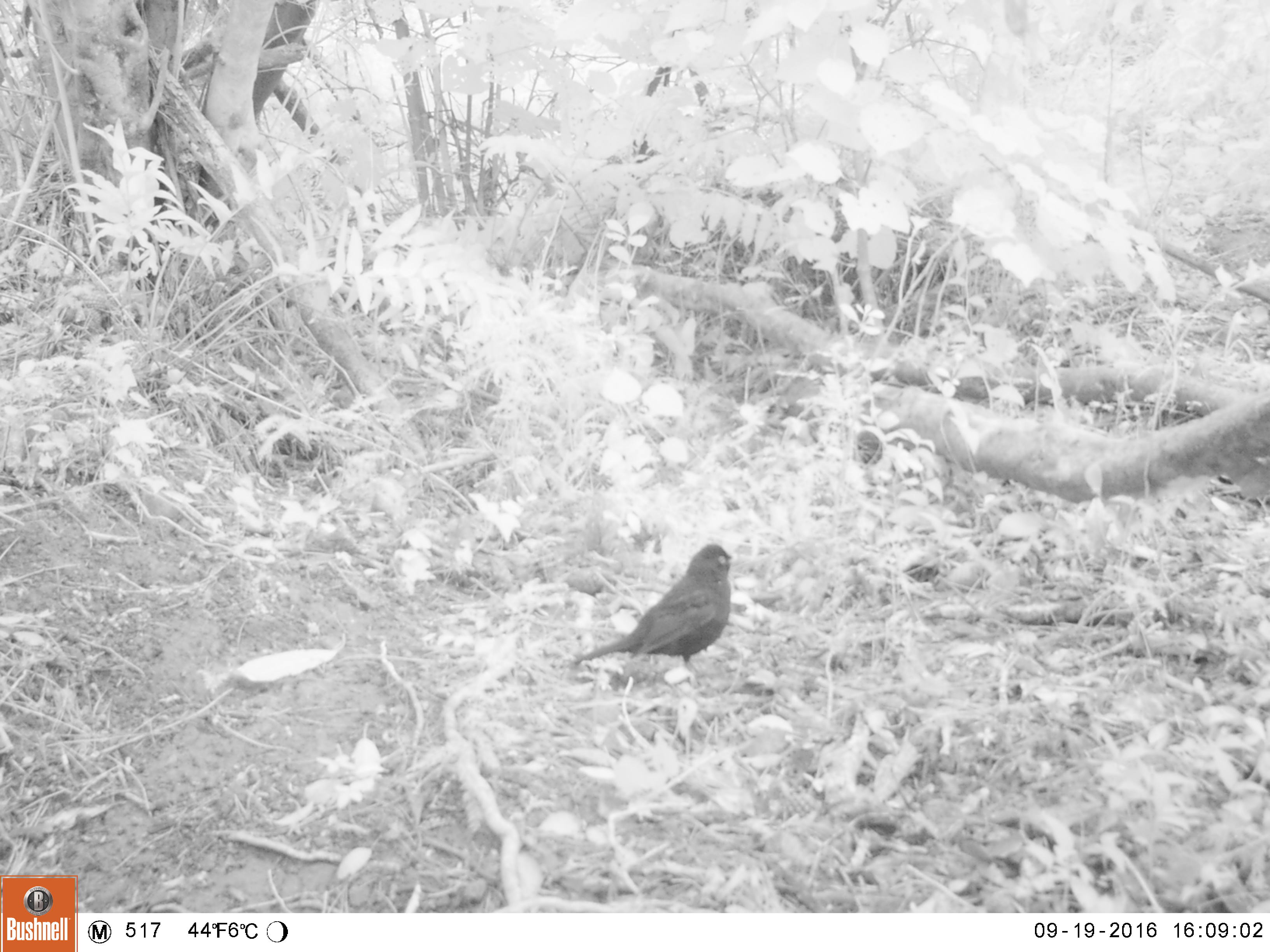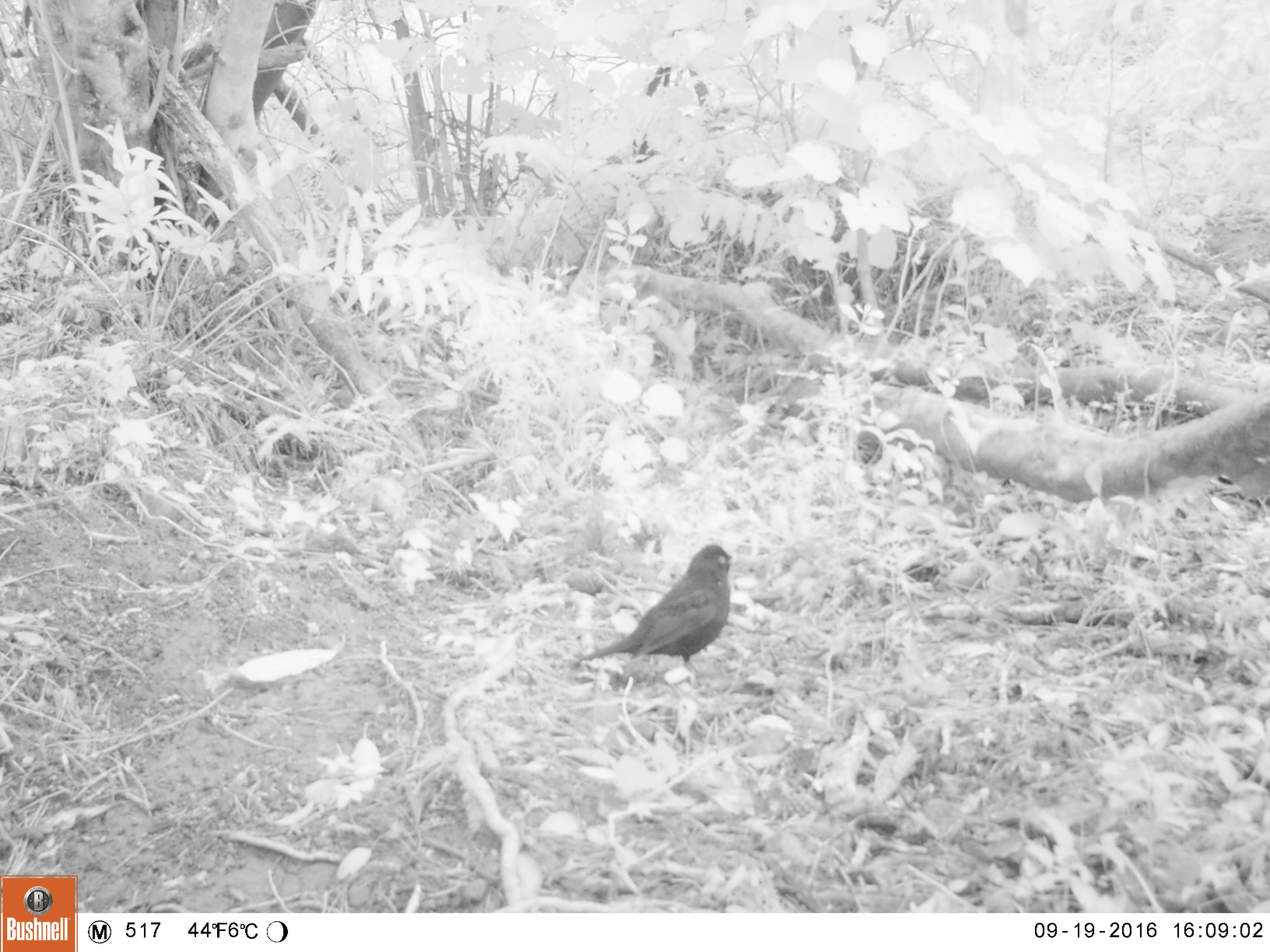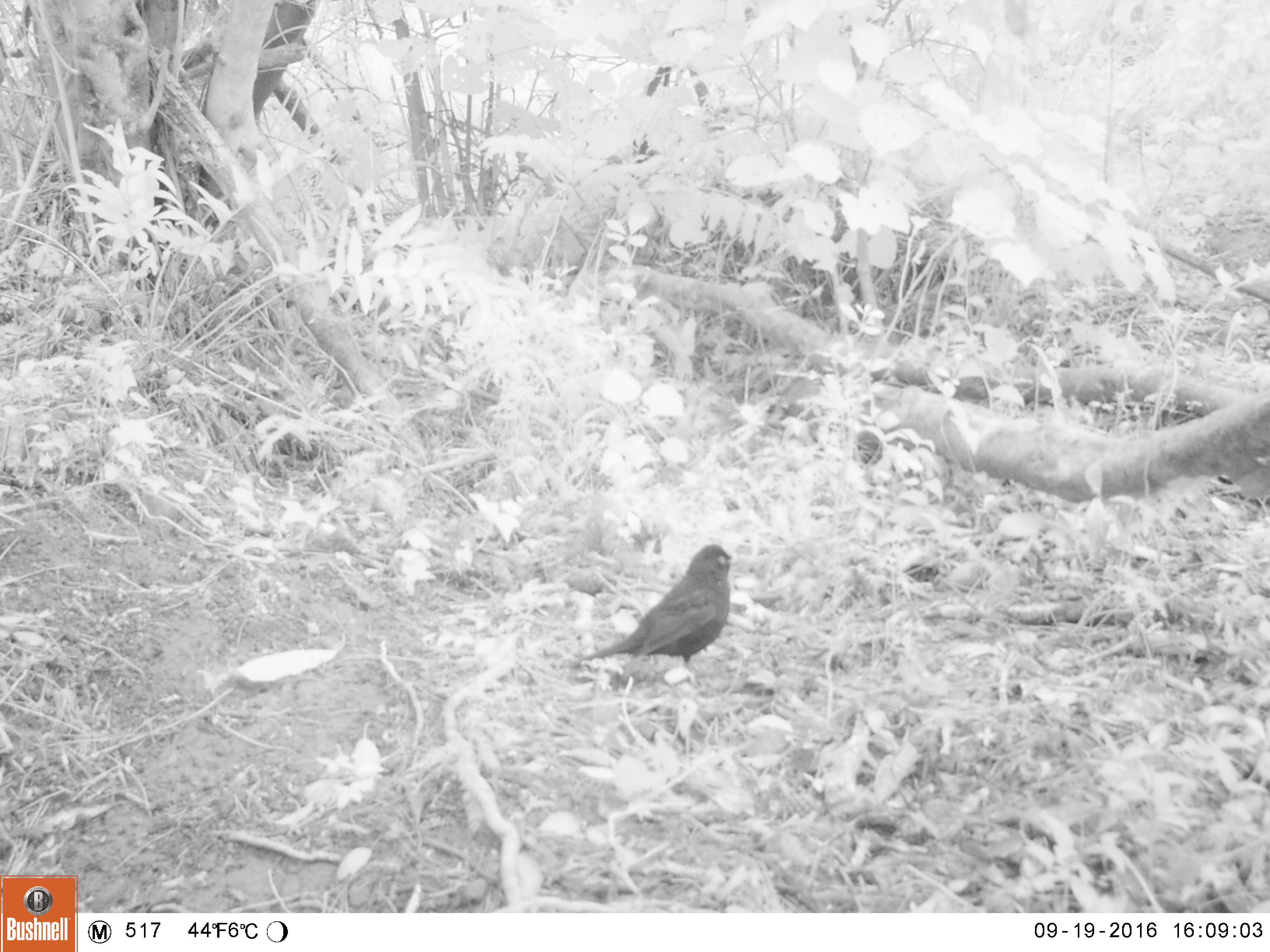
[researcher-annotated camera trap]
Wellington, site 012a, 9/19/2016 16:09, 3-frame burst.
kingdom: Animalia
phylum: Chordata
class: Aves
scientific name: Aves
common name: bird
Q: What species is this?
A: Bird (Aves).